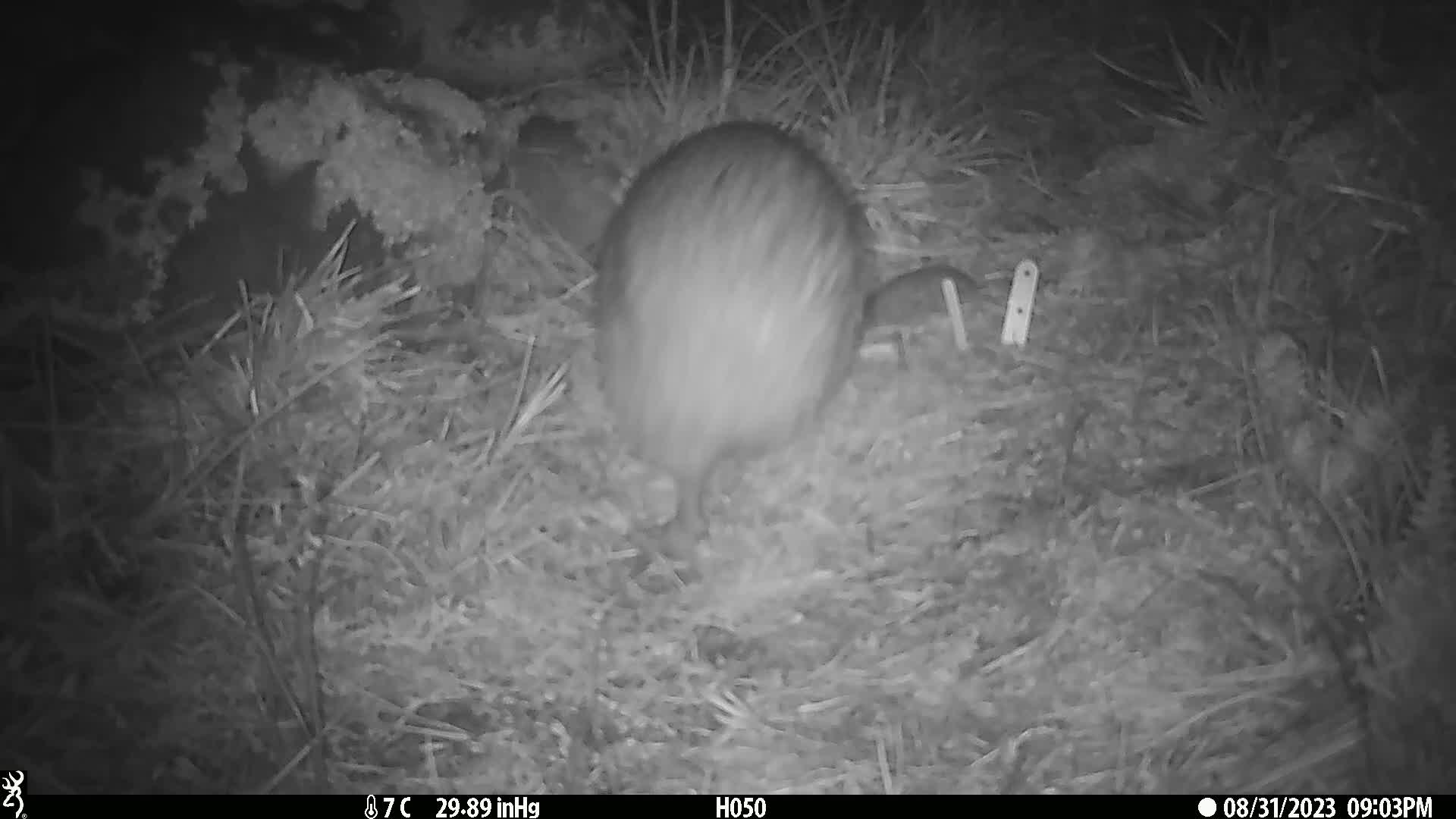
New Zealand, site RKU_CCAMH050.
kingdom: Animalia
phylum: Chordata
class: Aves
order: Apterygiformes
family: Apterygidae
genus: Apteryx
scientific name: Apteryx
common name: kiwi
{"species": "kiwi (Apteryx)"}